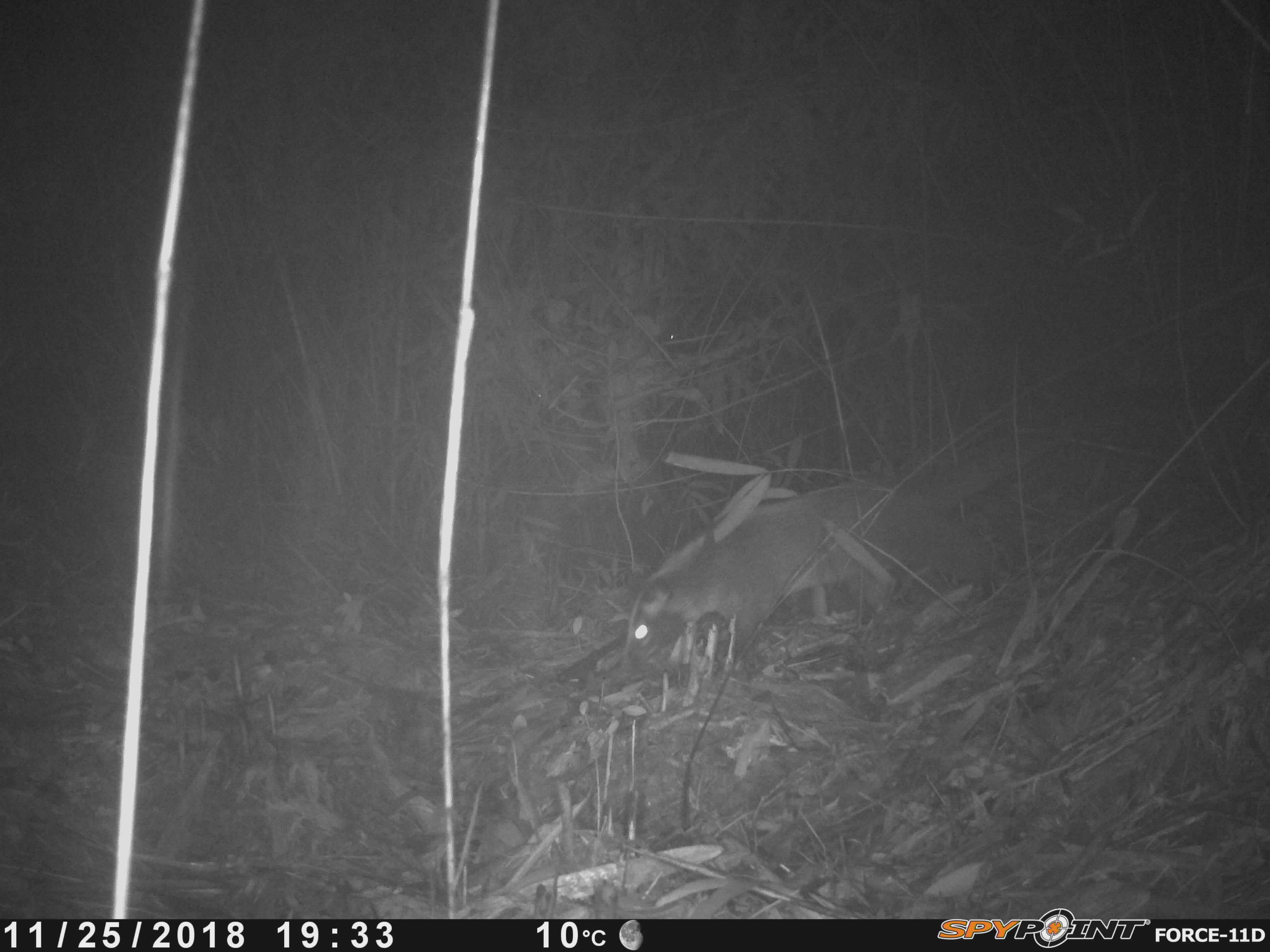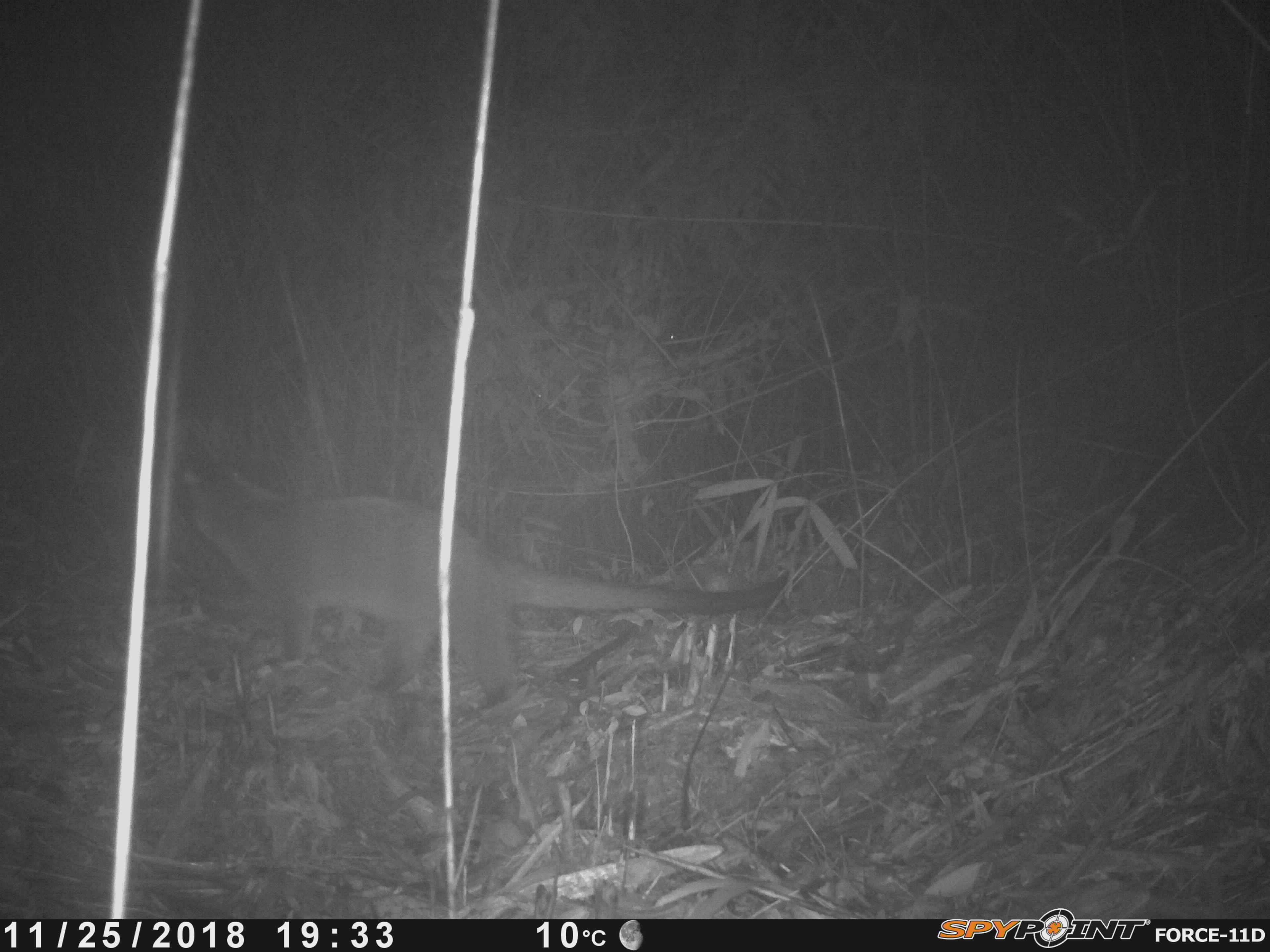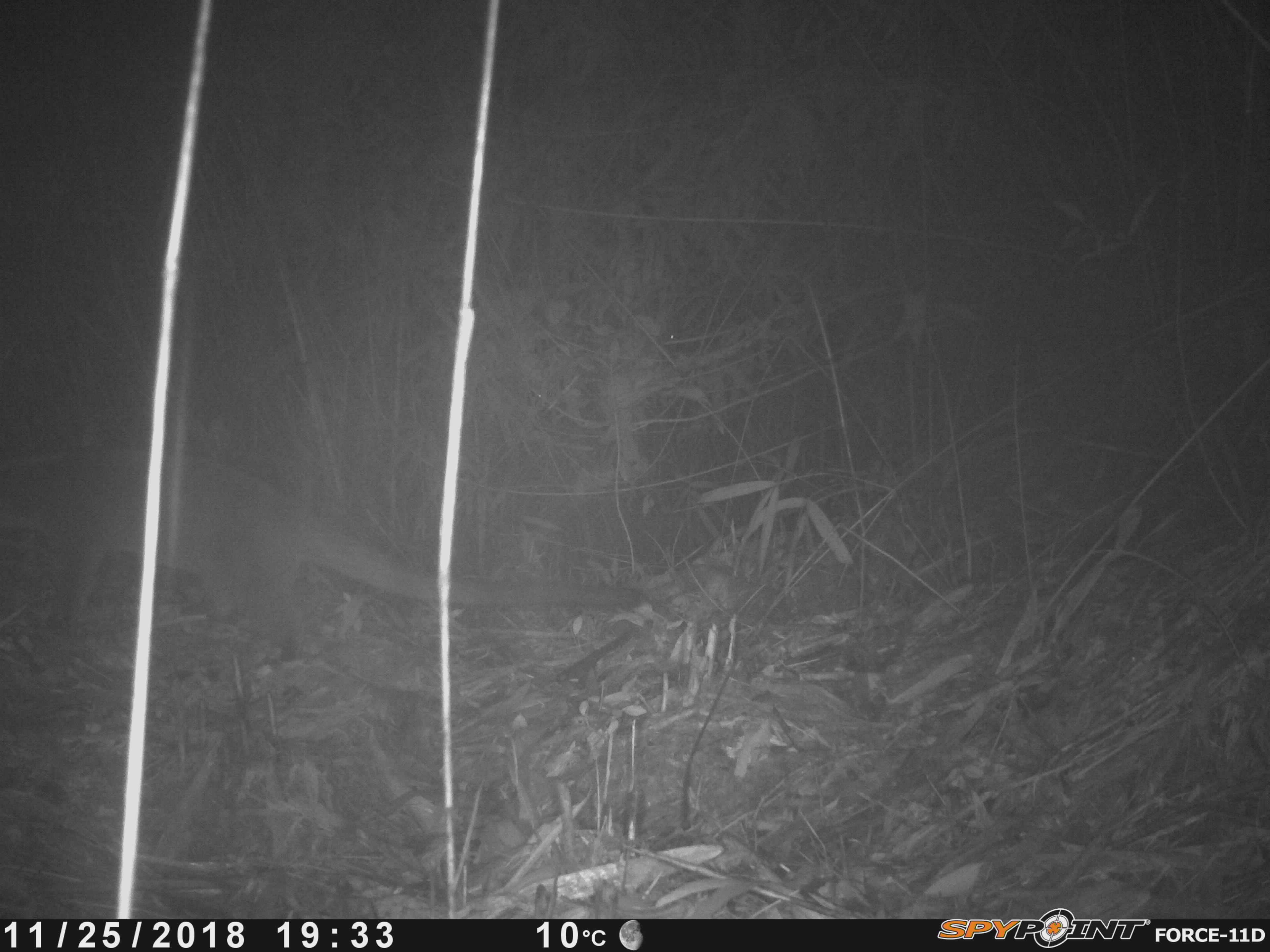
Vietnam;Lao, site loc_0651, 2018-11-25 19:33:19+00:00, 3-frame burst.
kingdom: Animalia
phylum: Chordata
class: Mammalia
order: Carnivora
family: Viverridae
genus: Paguma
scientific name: Paguma larvata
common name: masked palm civet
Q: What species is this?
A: Masked palm civet (Paguma larvata).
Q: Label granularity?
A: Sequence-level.